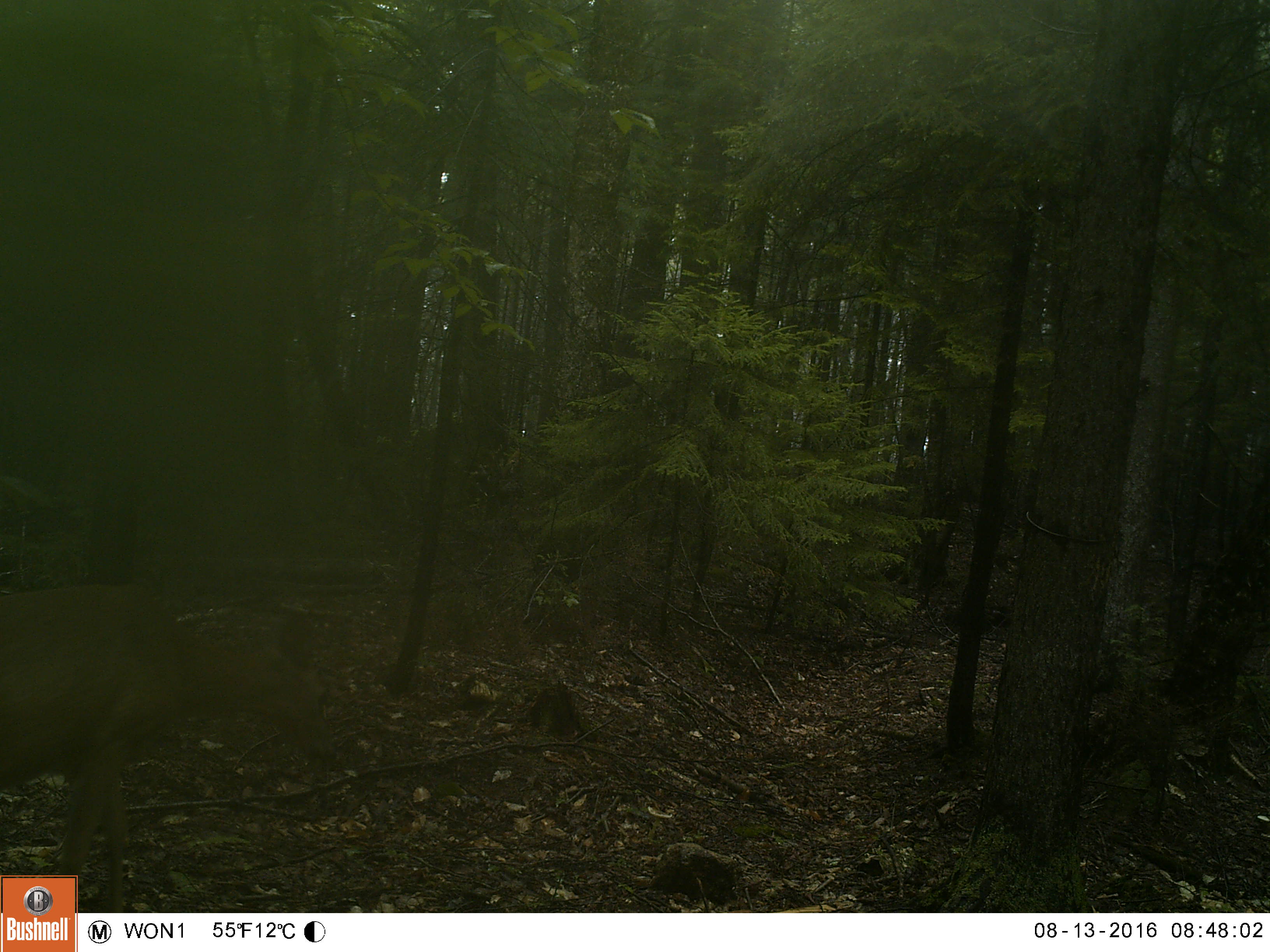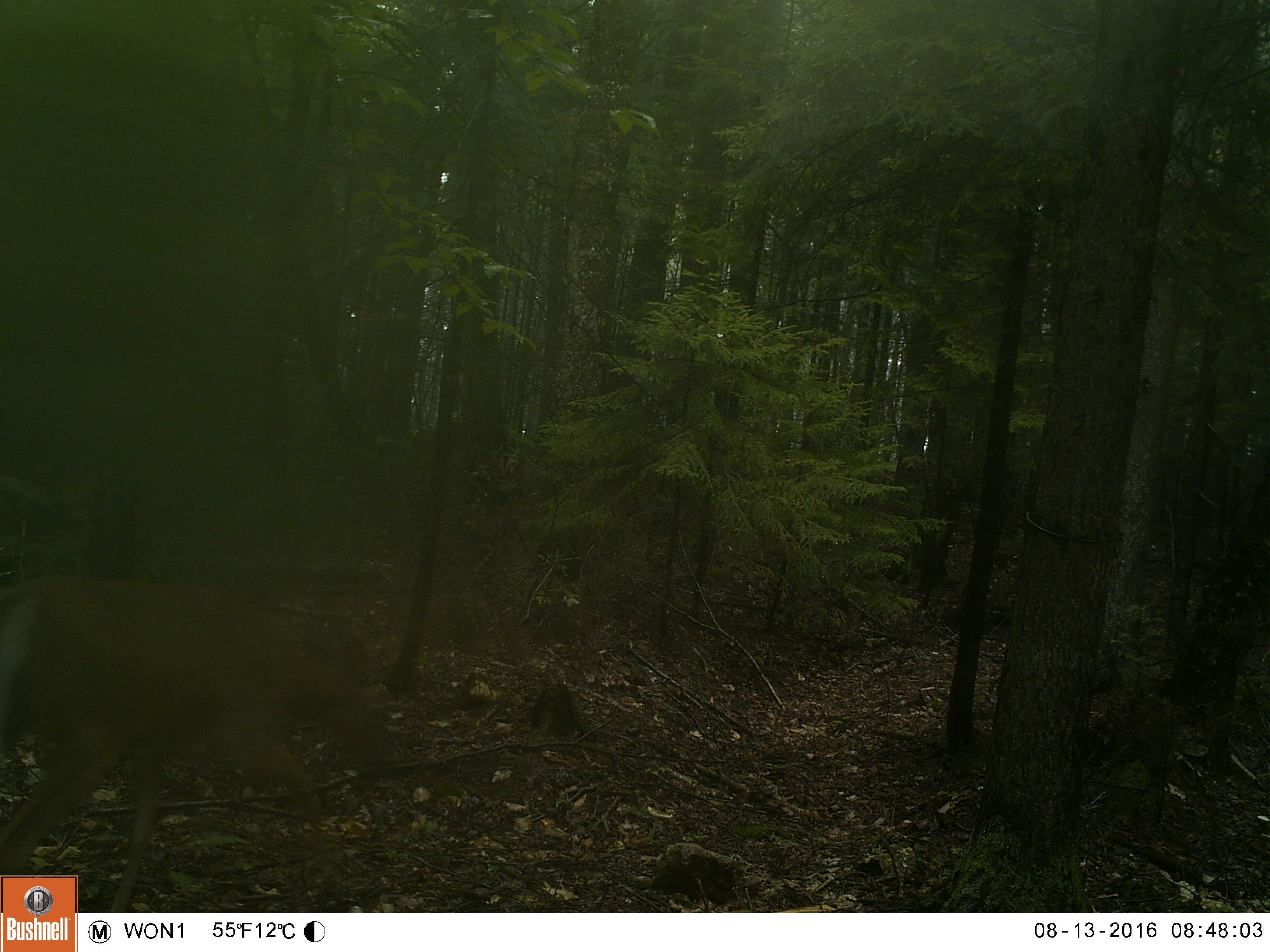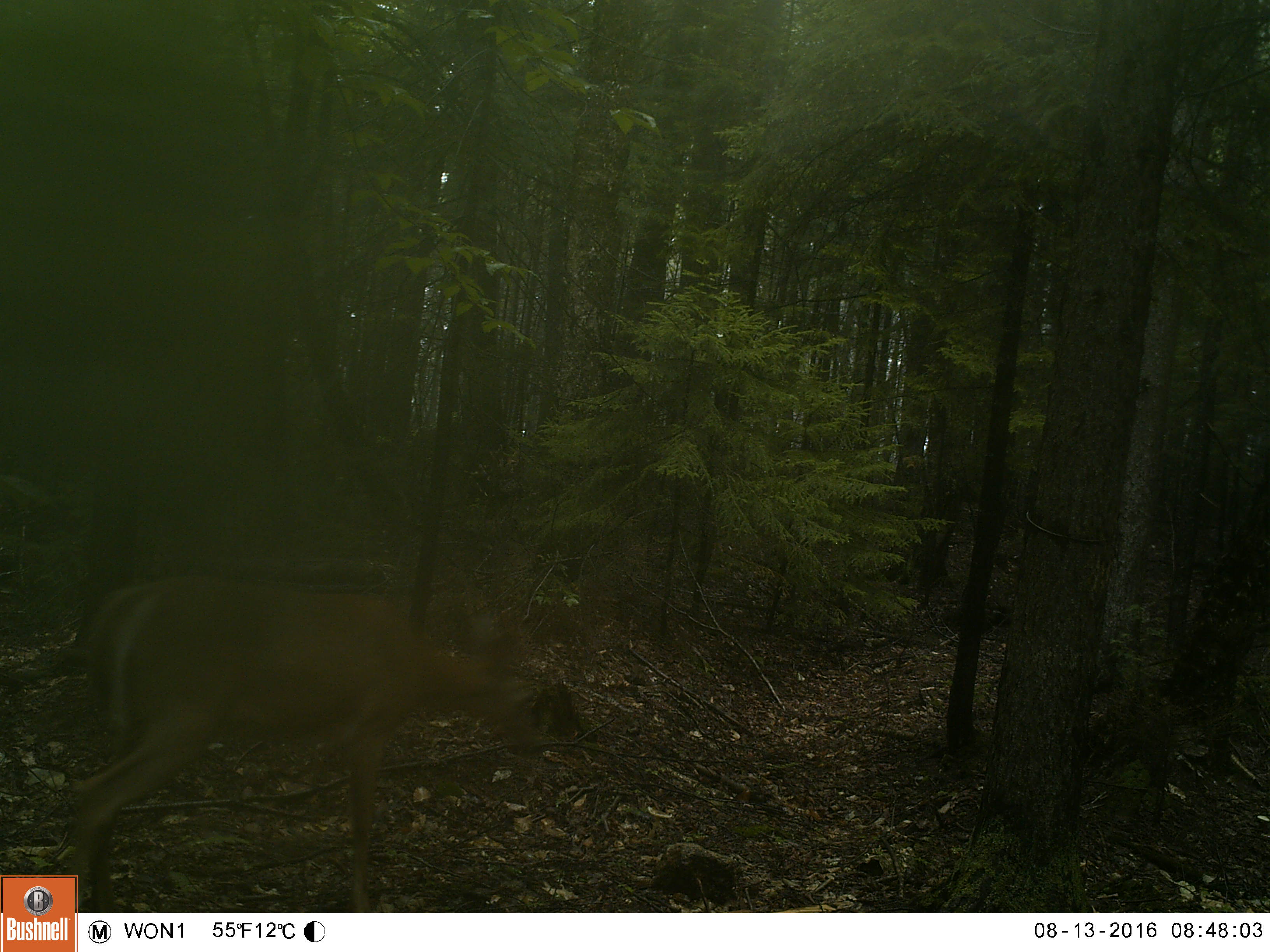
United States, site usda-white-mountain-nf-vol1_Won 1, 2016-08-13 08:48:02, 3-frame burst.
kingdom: Animalia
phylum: Chordata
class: Mammalia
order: Artiodactyla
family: Cervidae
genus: Odocoileus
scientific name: Odocoileus virginianus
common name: white-tailed deer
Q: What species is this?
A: White-tailed deer (Odocoileus virginianus).